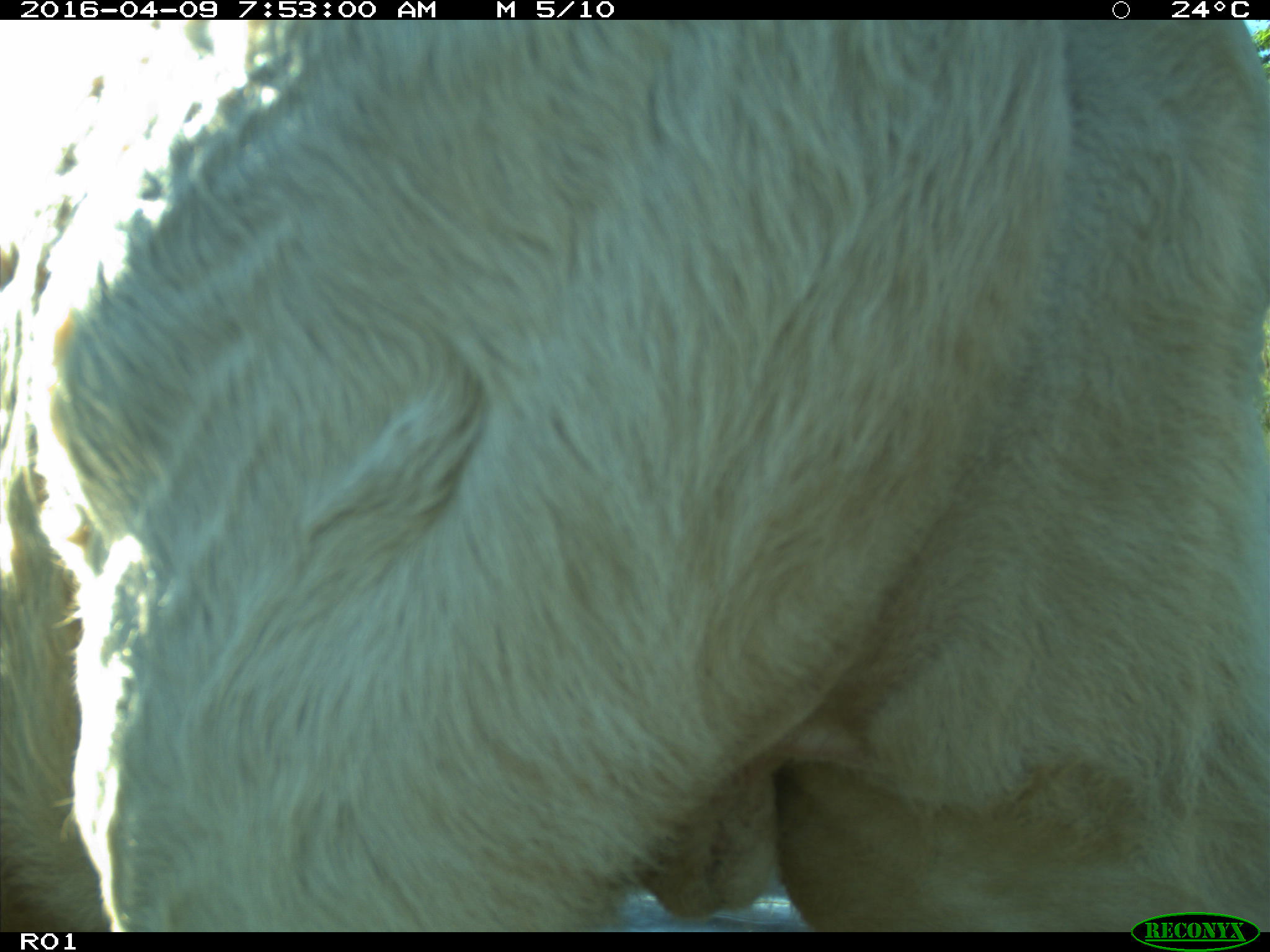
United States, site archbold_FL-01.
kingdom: Animalia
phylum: Chordata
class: Mammalia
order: Artiodactyla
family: Bovidae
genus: Bos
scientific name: Bos taurus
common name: domestic cow